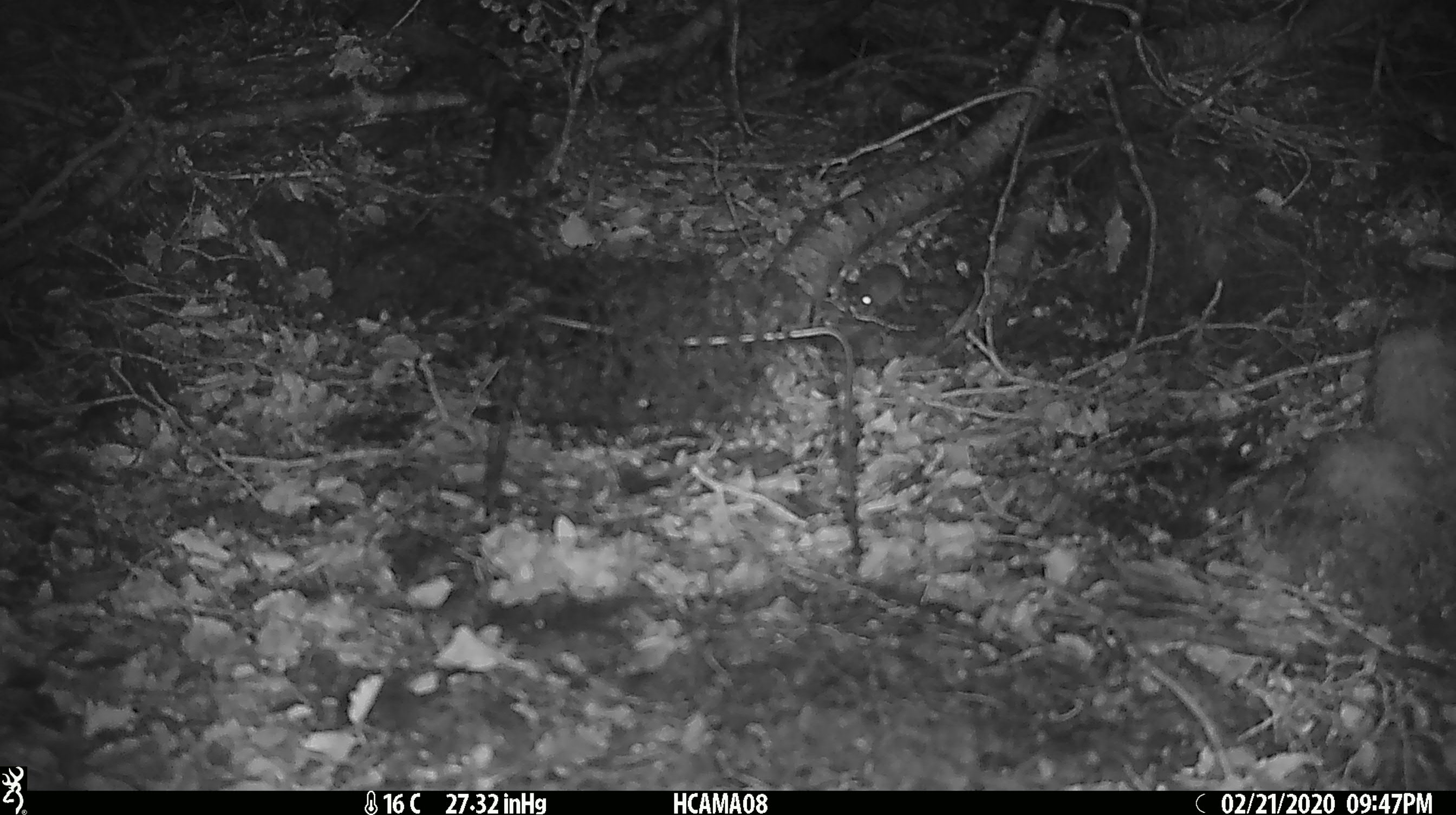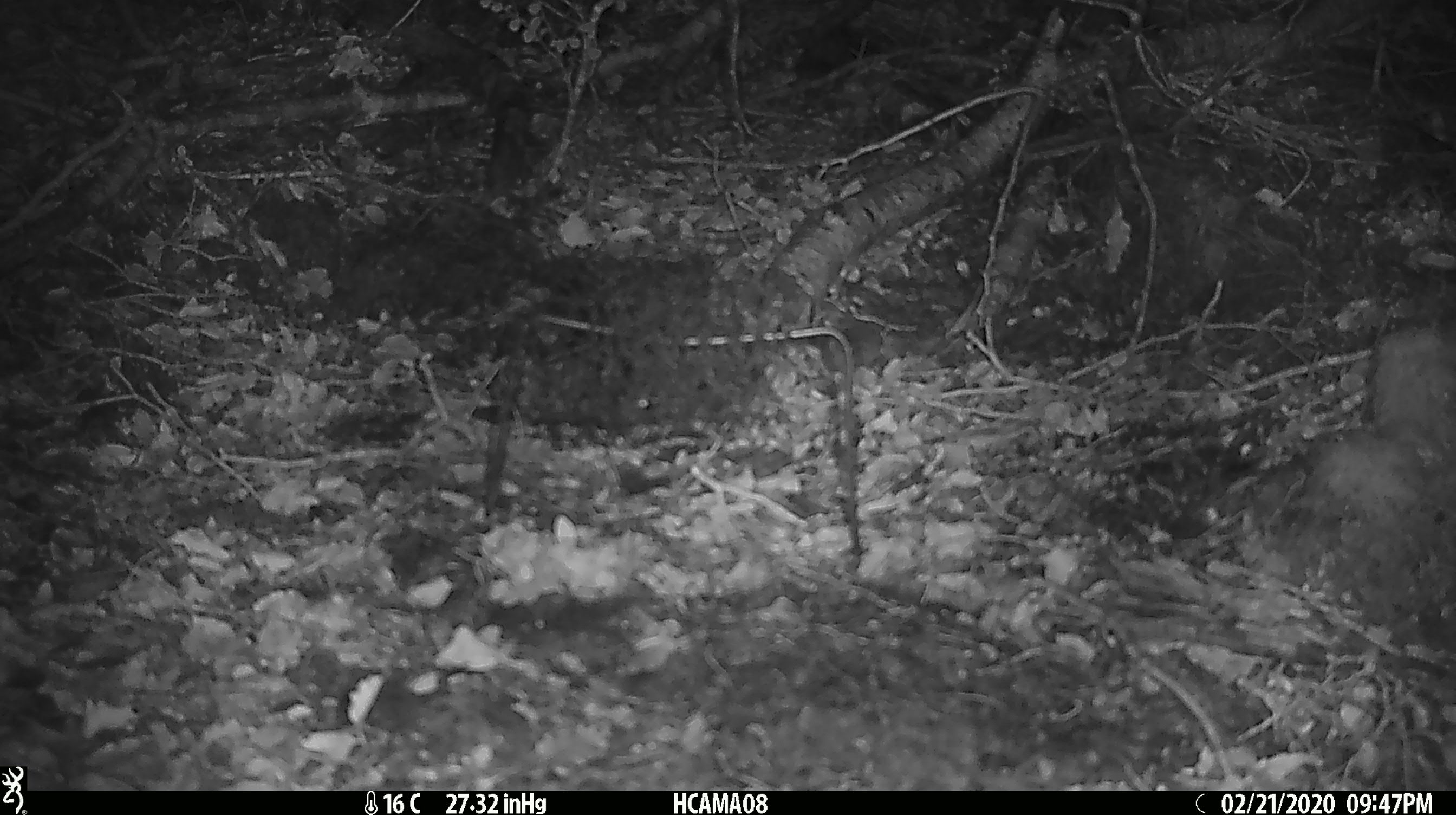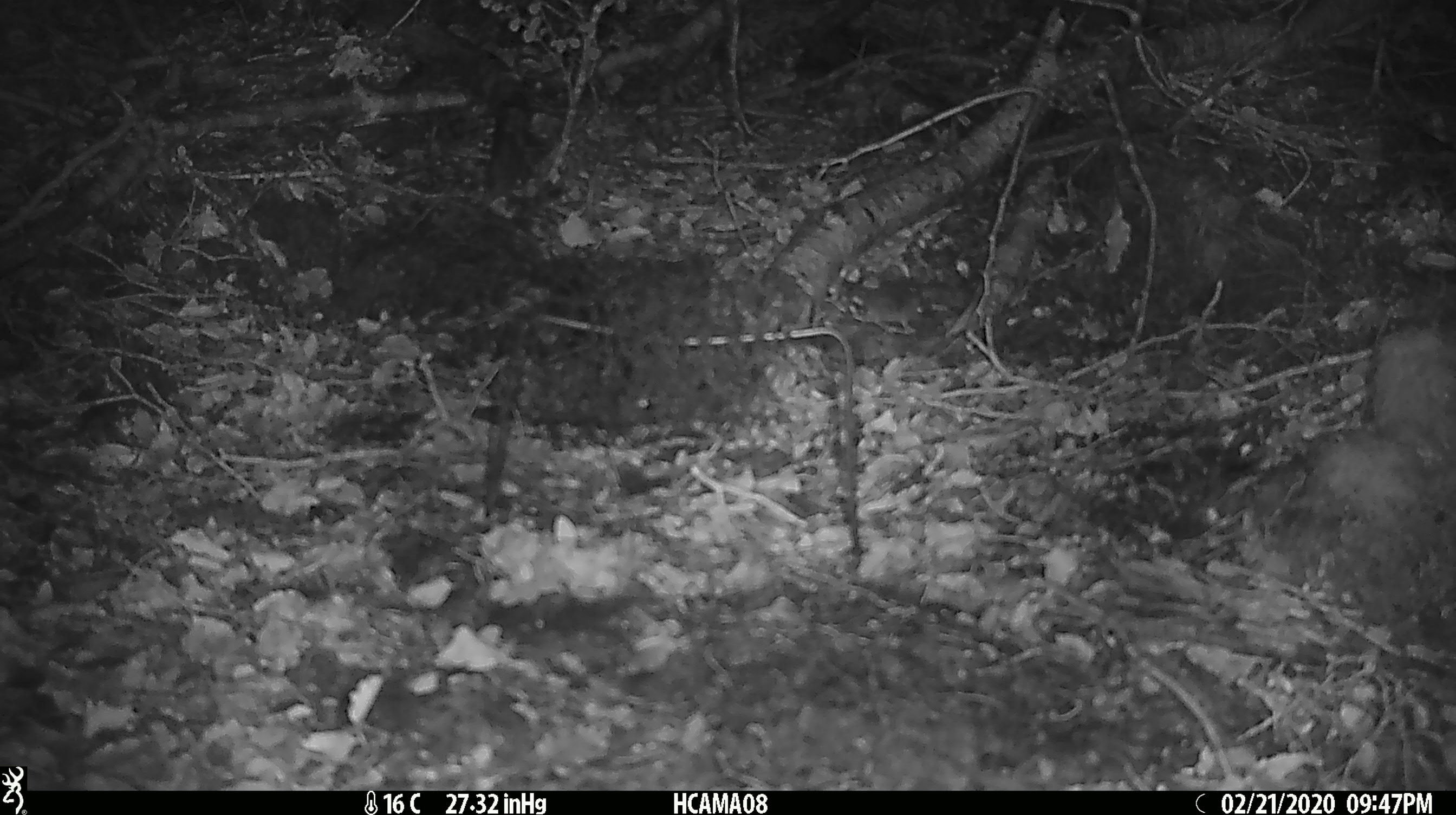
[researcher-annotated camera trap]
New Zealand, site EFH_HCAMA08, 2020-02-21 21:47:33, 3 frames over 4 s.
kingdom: Animalia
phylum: Chordata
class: Mammalia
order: Rodentia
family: Muridae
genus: Mus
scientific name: Mus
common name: mouse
Mouse (Mus).